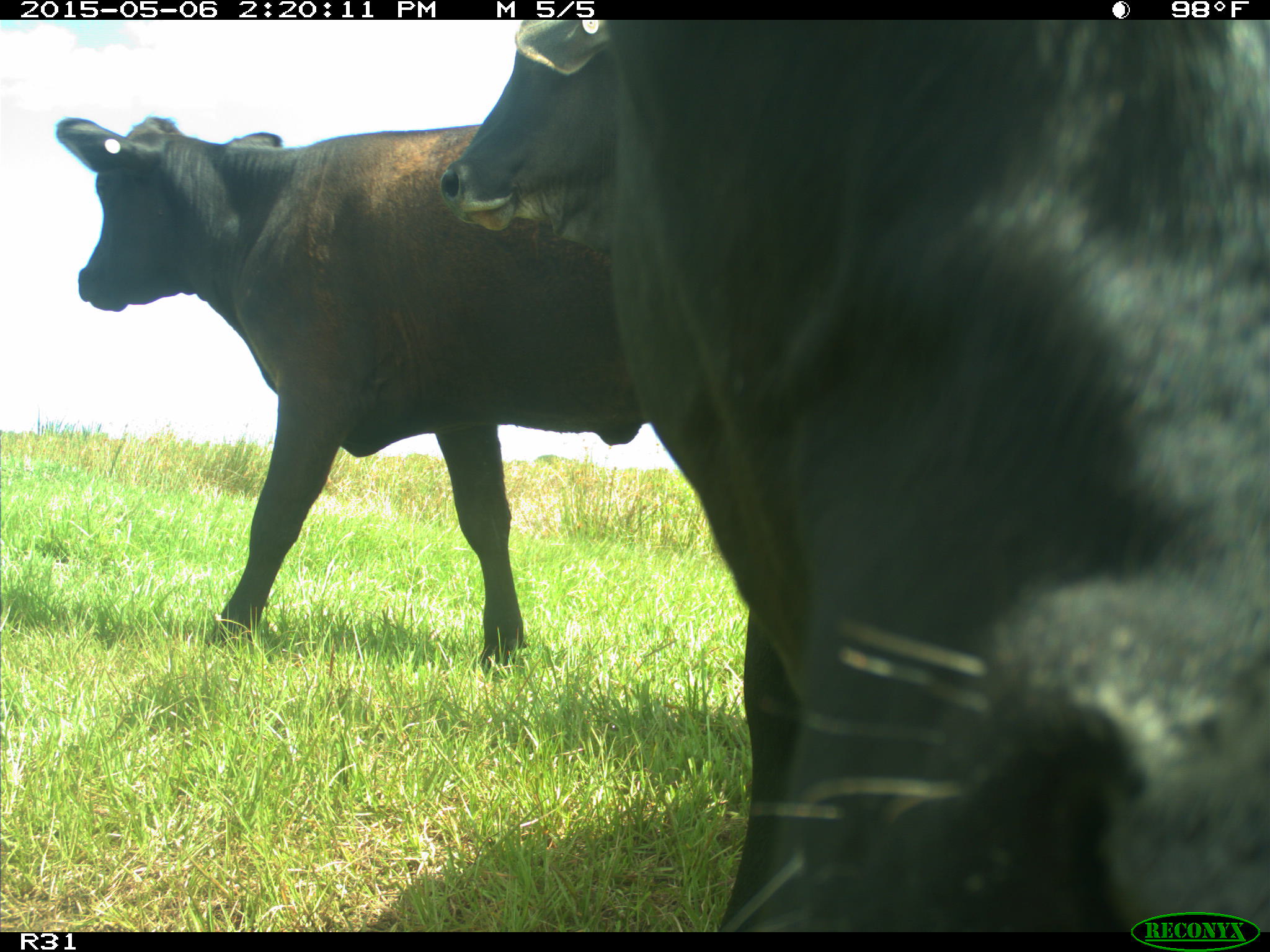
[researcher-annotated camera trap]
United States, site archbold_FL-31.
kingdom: Animalia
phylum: Chordata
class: Mammalia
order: Artiodactyla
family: Bovidae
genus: Bos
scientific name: Bos taurus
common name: domestic cow